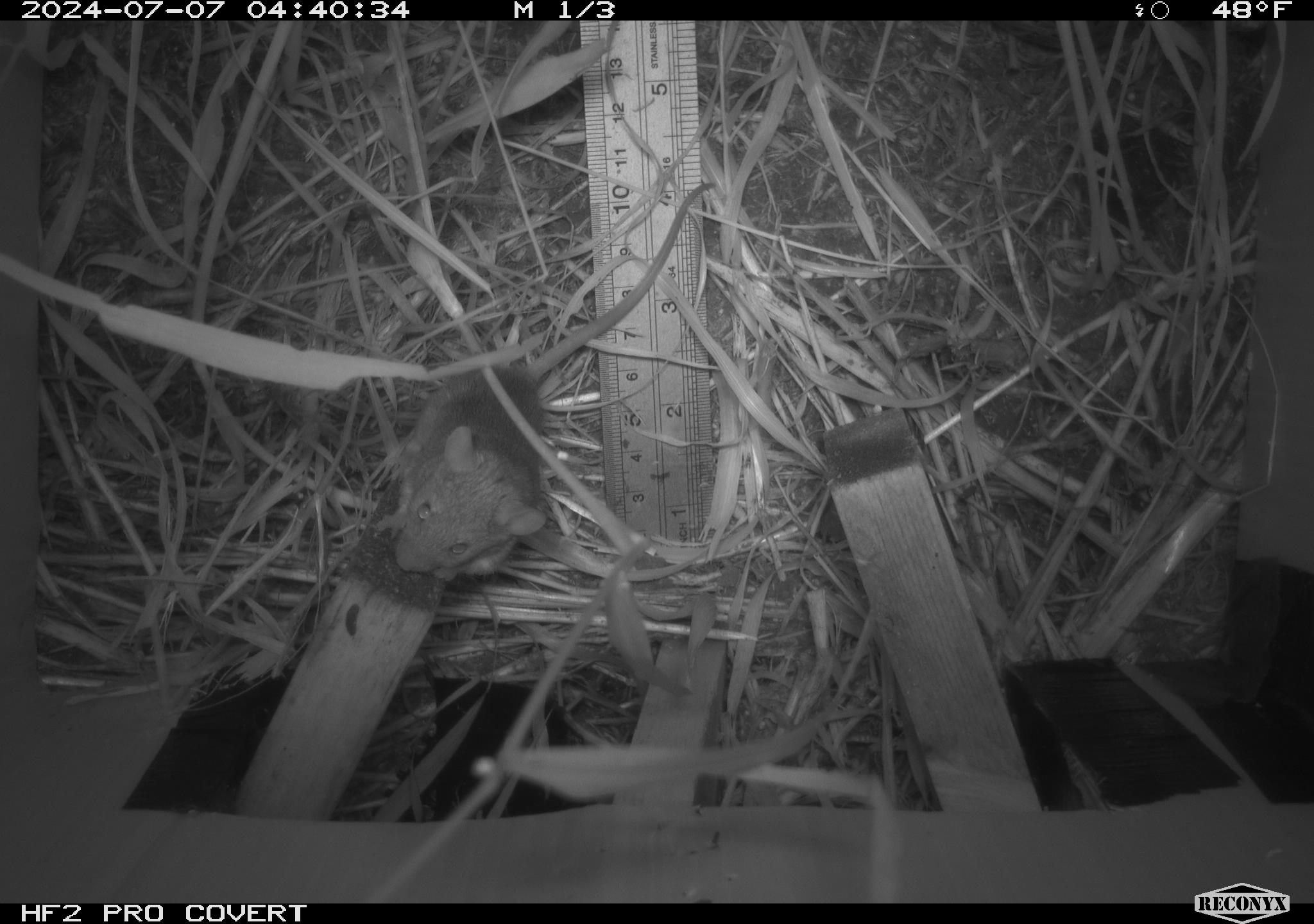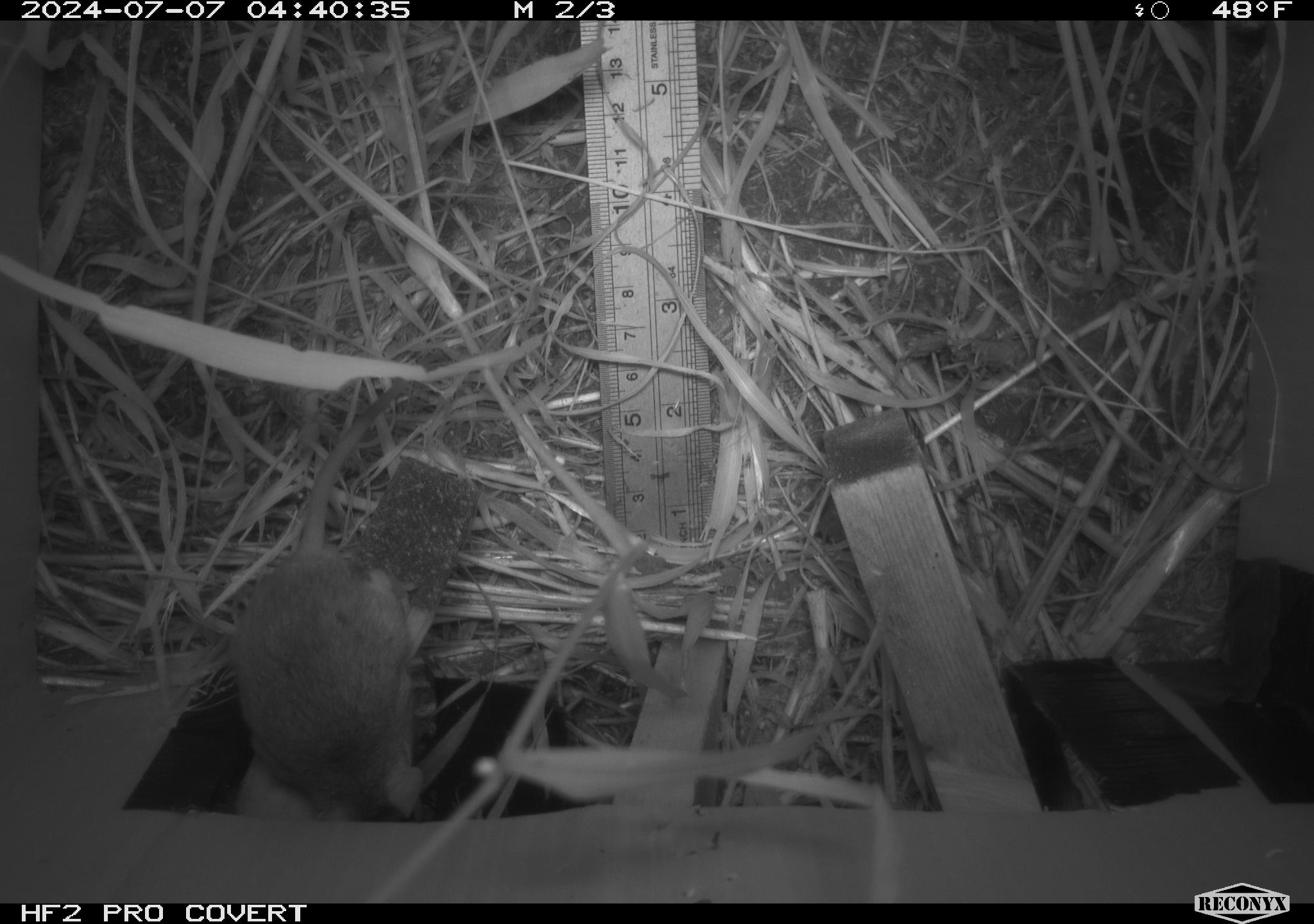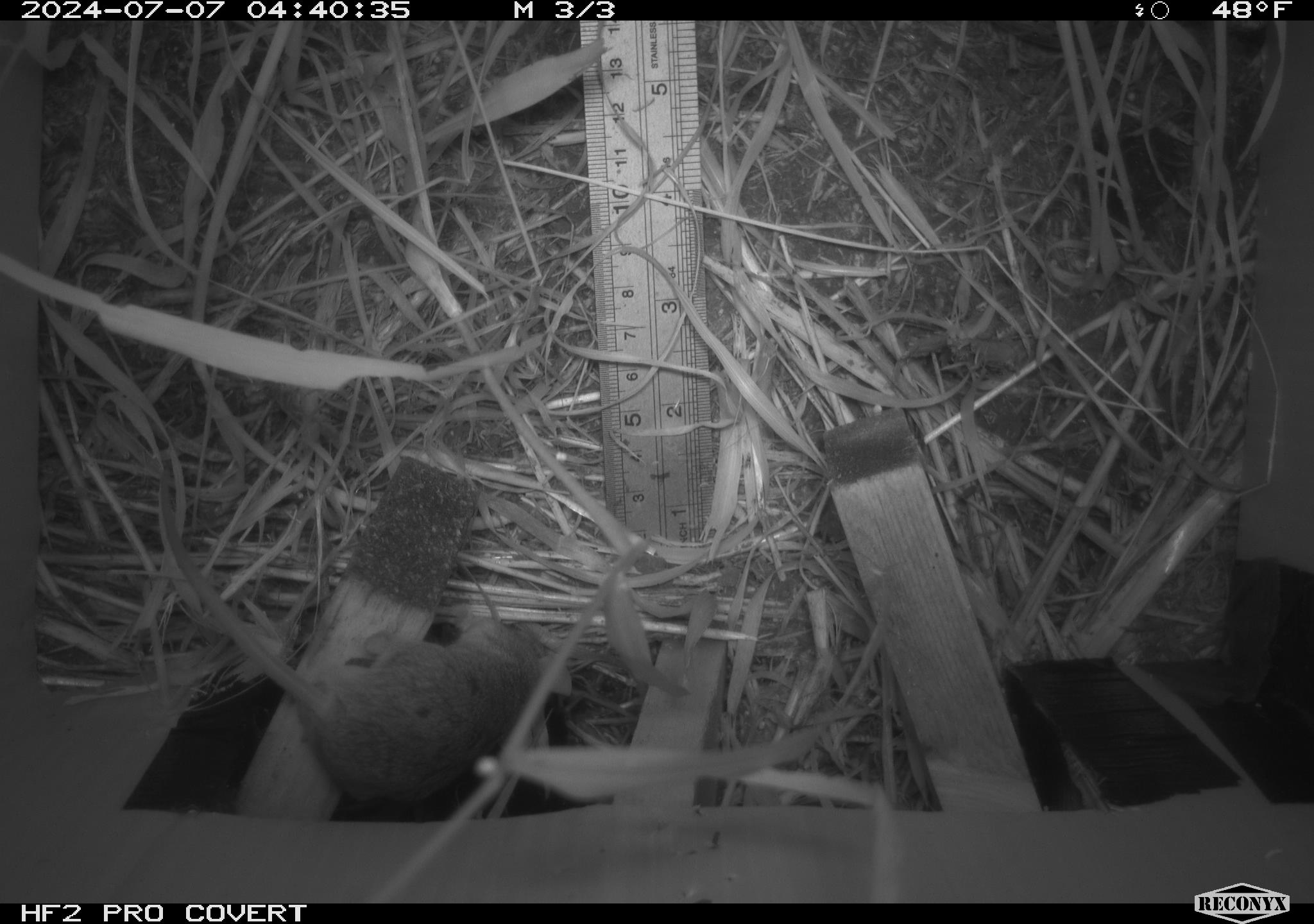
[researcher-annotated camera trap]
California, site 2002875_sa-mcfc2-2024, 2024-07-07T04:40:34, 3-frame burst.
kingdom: Animalia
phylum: Chordata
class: Mammalia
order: Rodentia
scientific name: Rodentia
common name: rodent